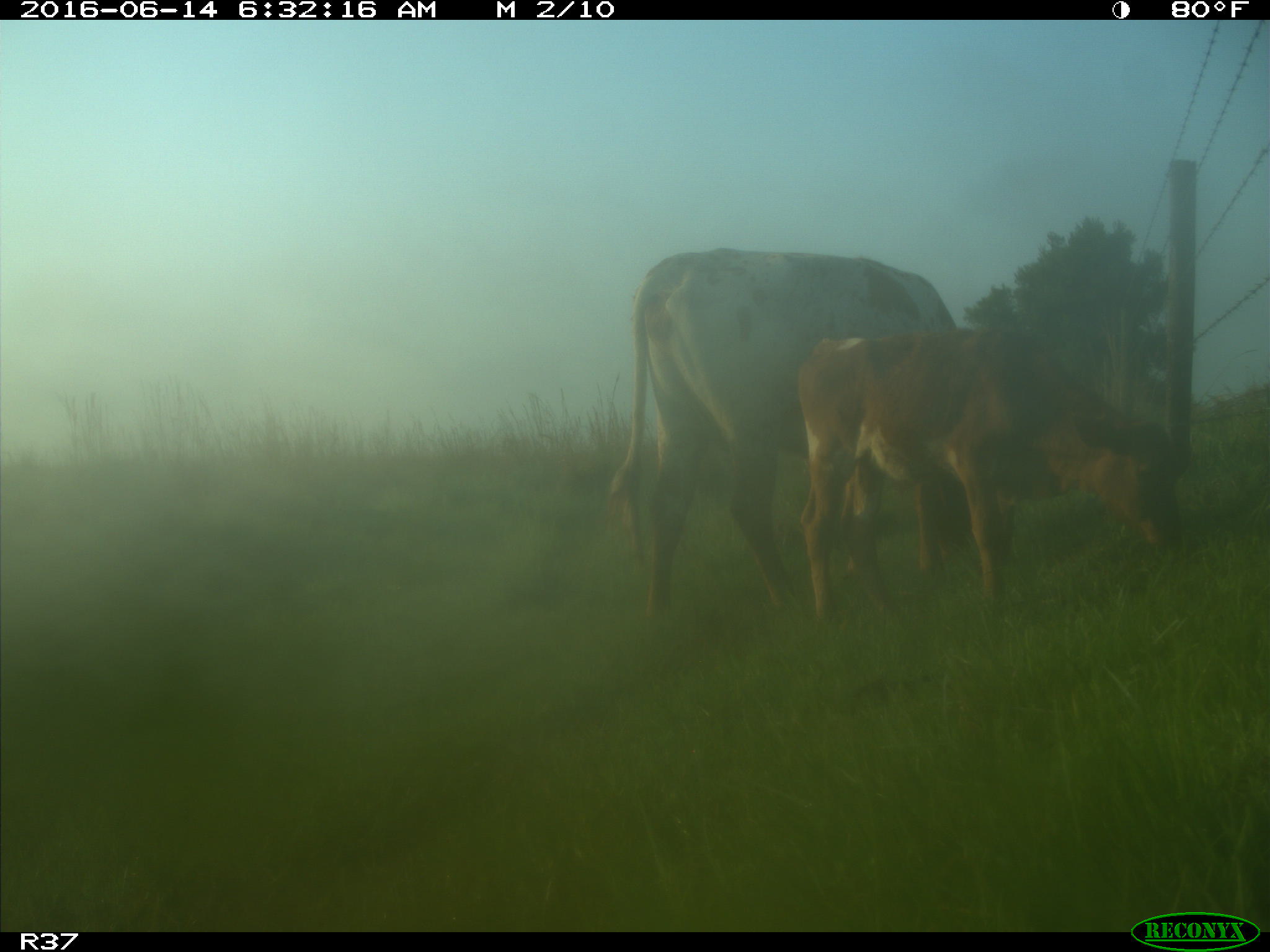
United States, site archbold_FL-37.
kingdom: Animalia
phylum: Chordata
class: Mammalia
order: Artiodactyla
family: Bovidae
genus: Bos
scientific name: Bos taurus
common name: domestic cow